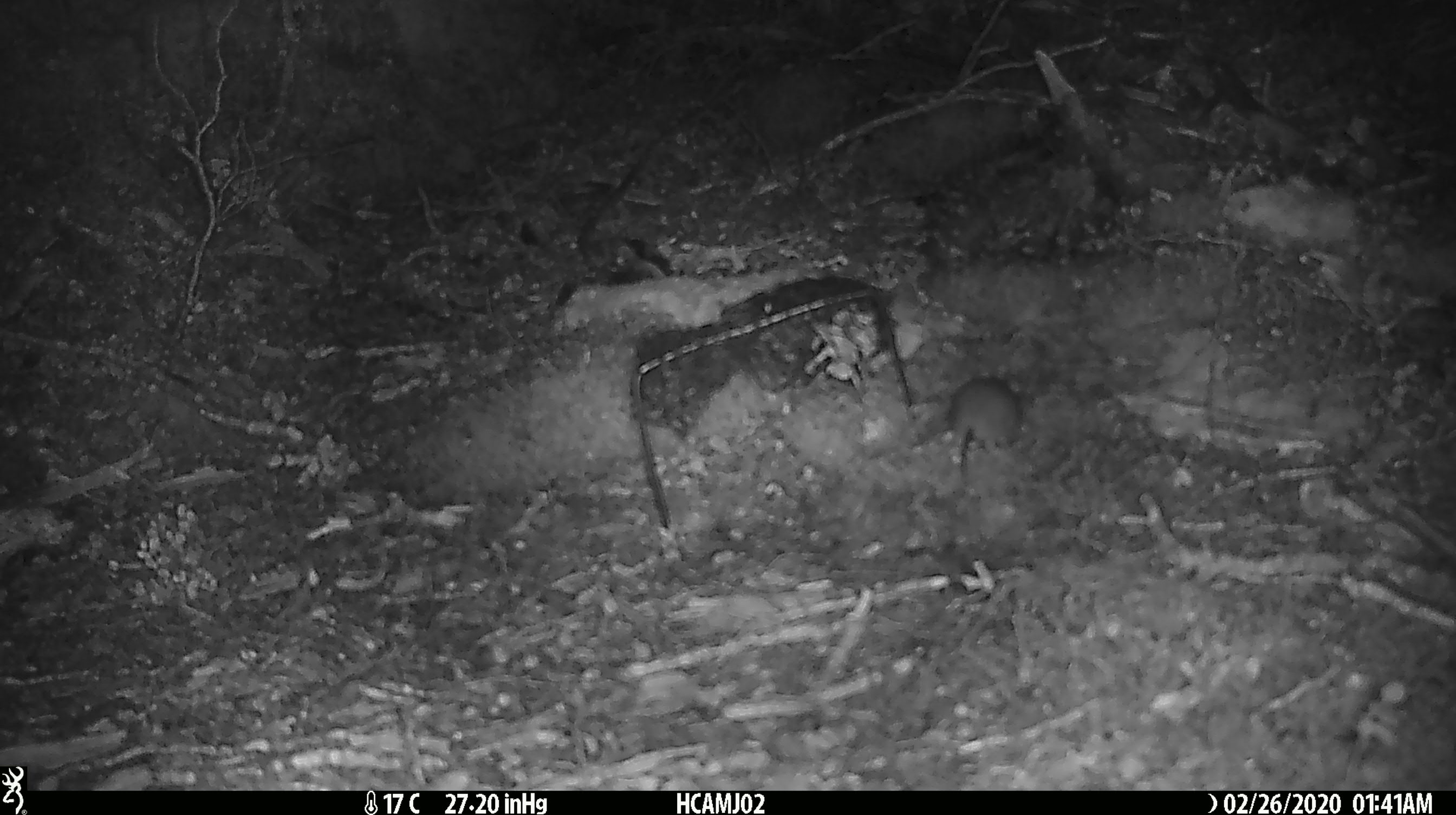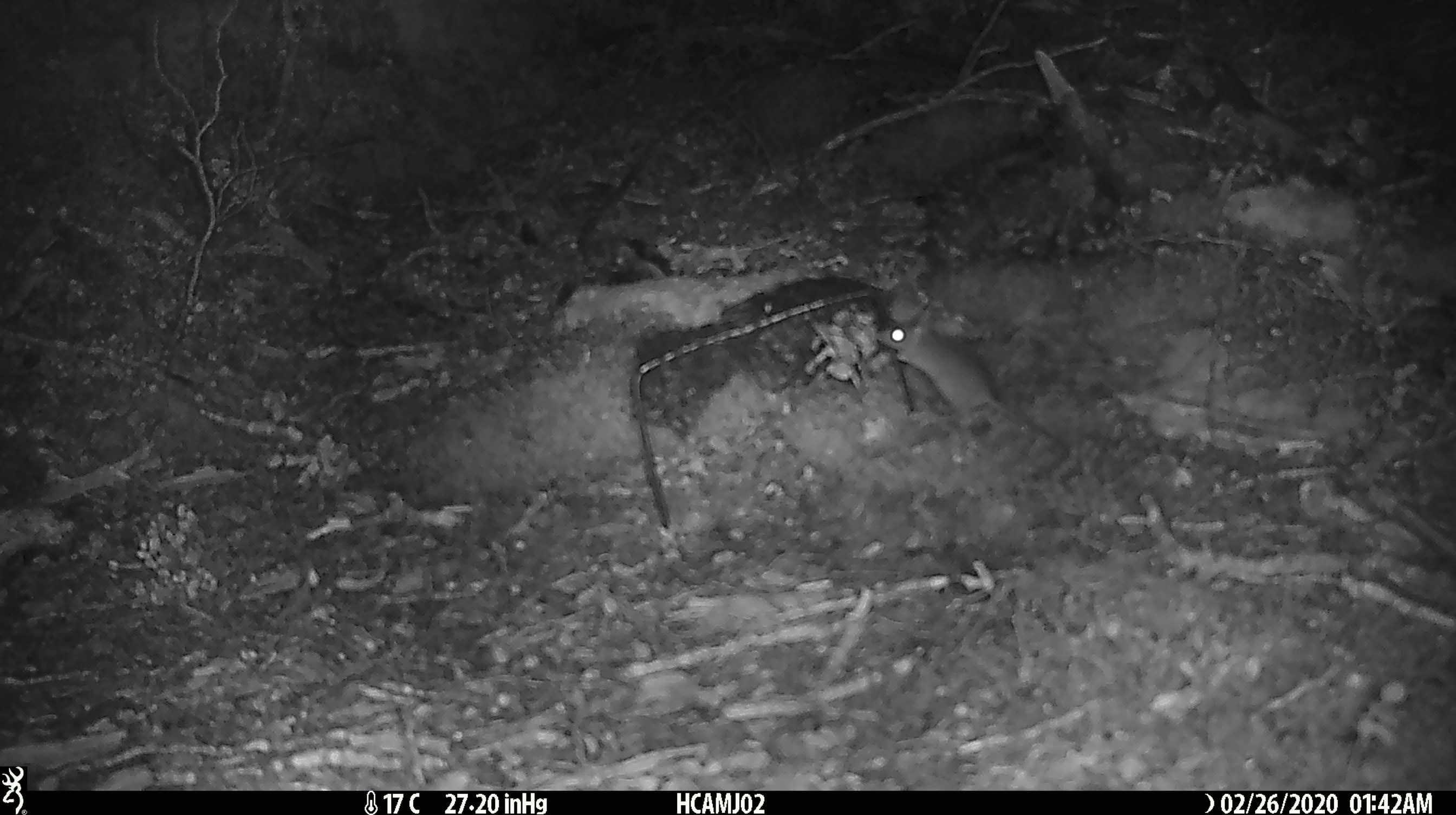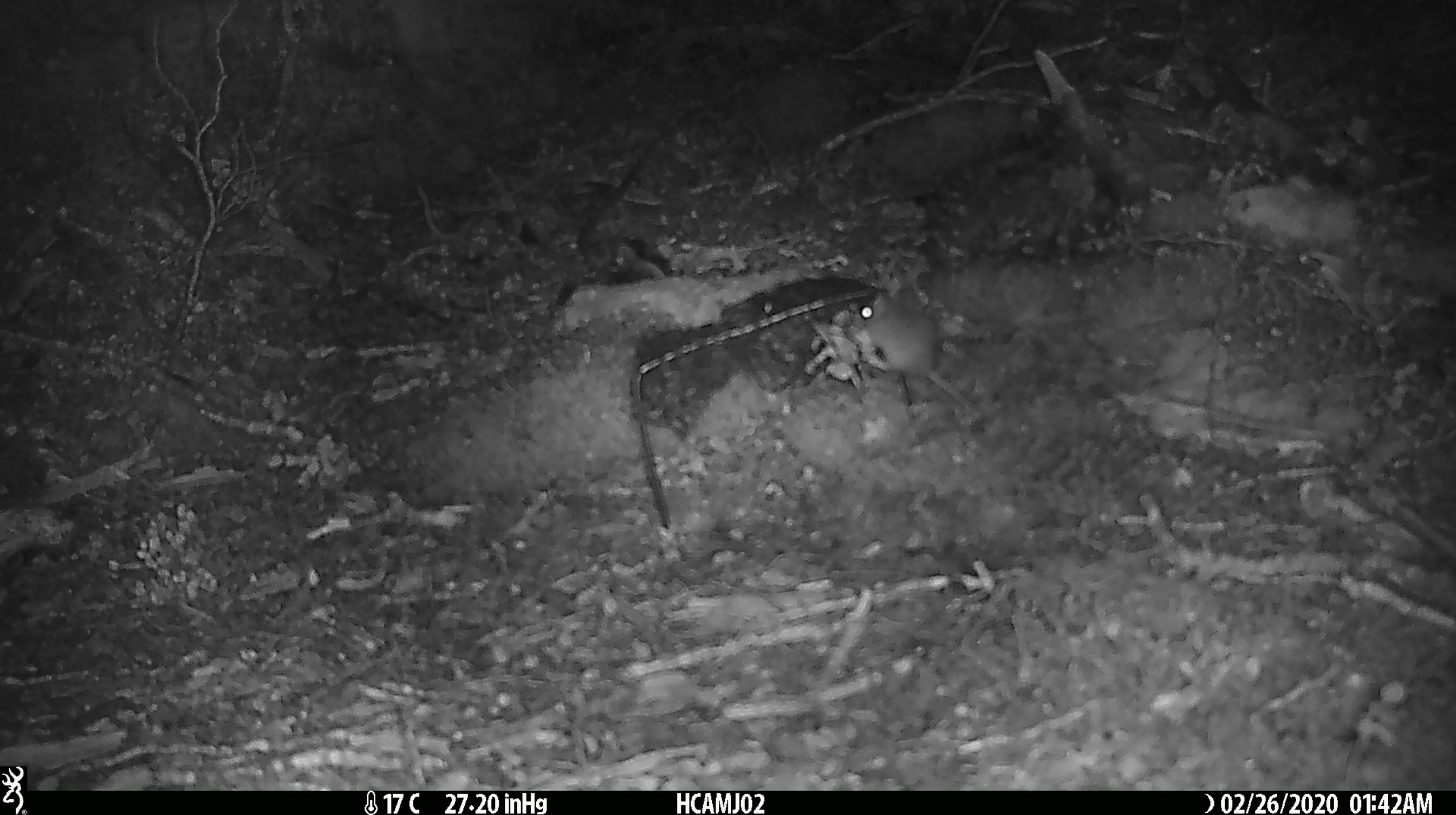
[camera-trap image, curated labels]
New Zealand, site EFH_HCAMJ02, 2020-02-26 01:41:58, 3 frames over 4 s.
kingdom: Animalia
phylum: Chordata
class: Mammalia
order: Rodentia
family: Muridae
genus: Mus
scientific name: Mus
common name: mouse